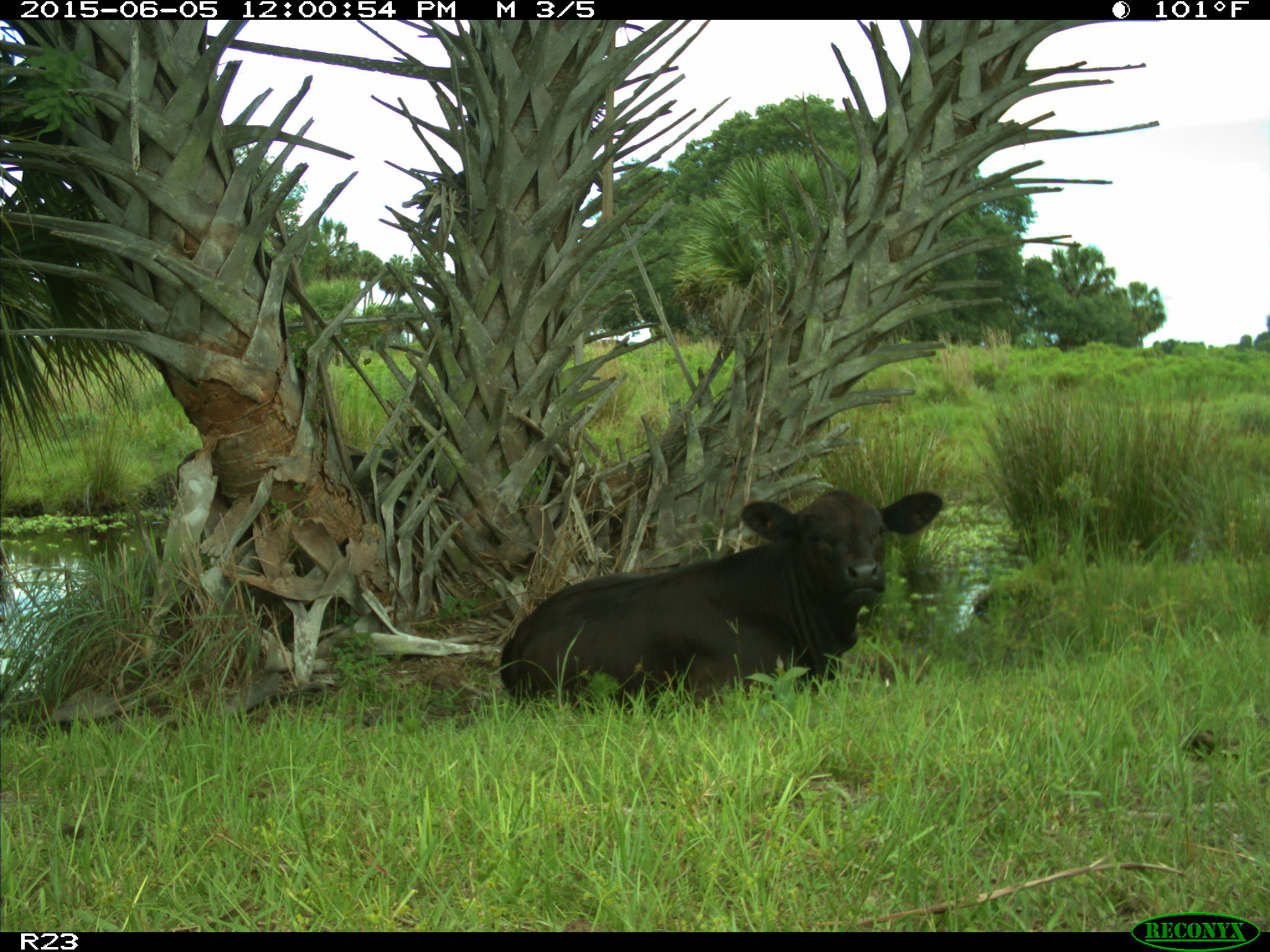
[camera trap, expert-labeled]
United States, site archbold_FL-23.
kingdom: Animalia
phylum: Chordata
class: Mammalia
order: Artiodactyla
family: Bovidae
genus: Bos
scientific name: Bos taurus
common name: domestic cow